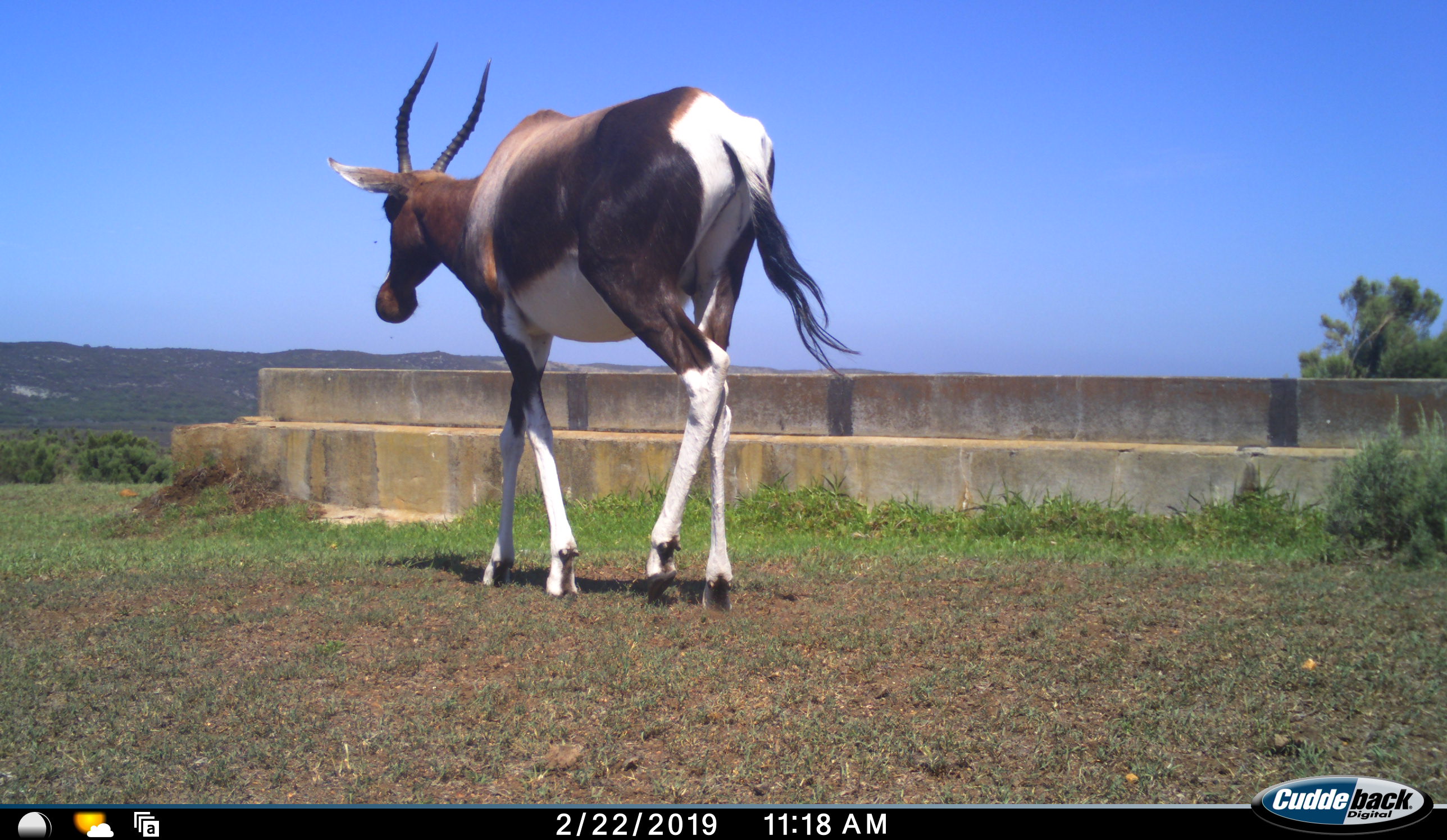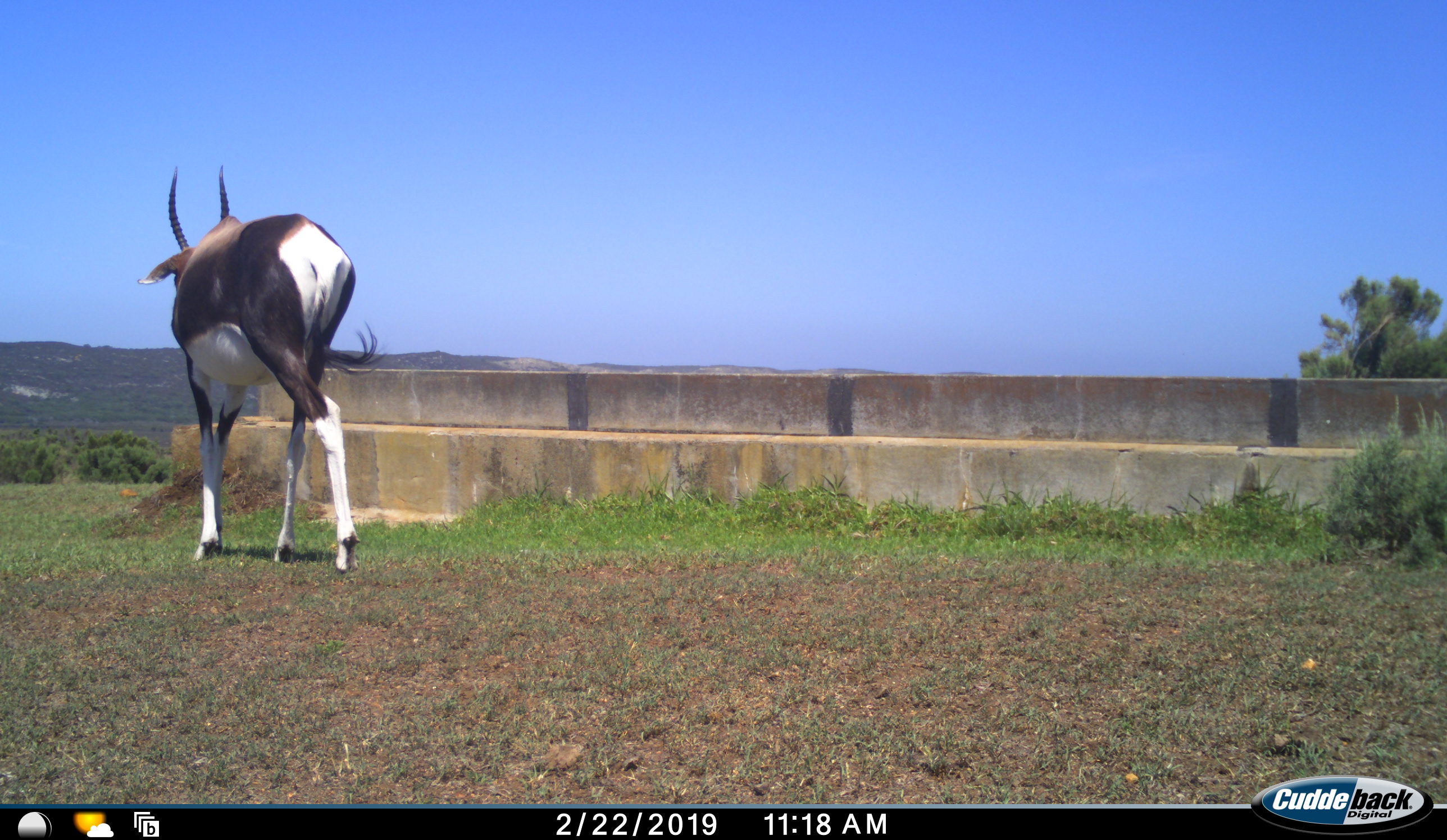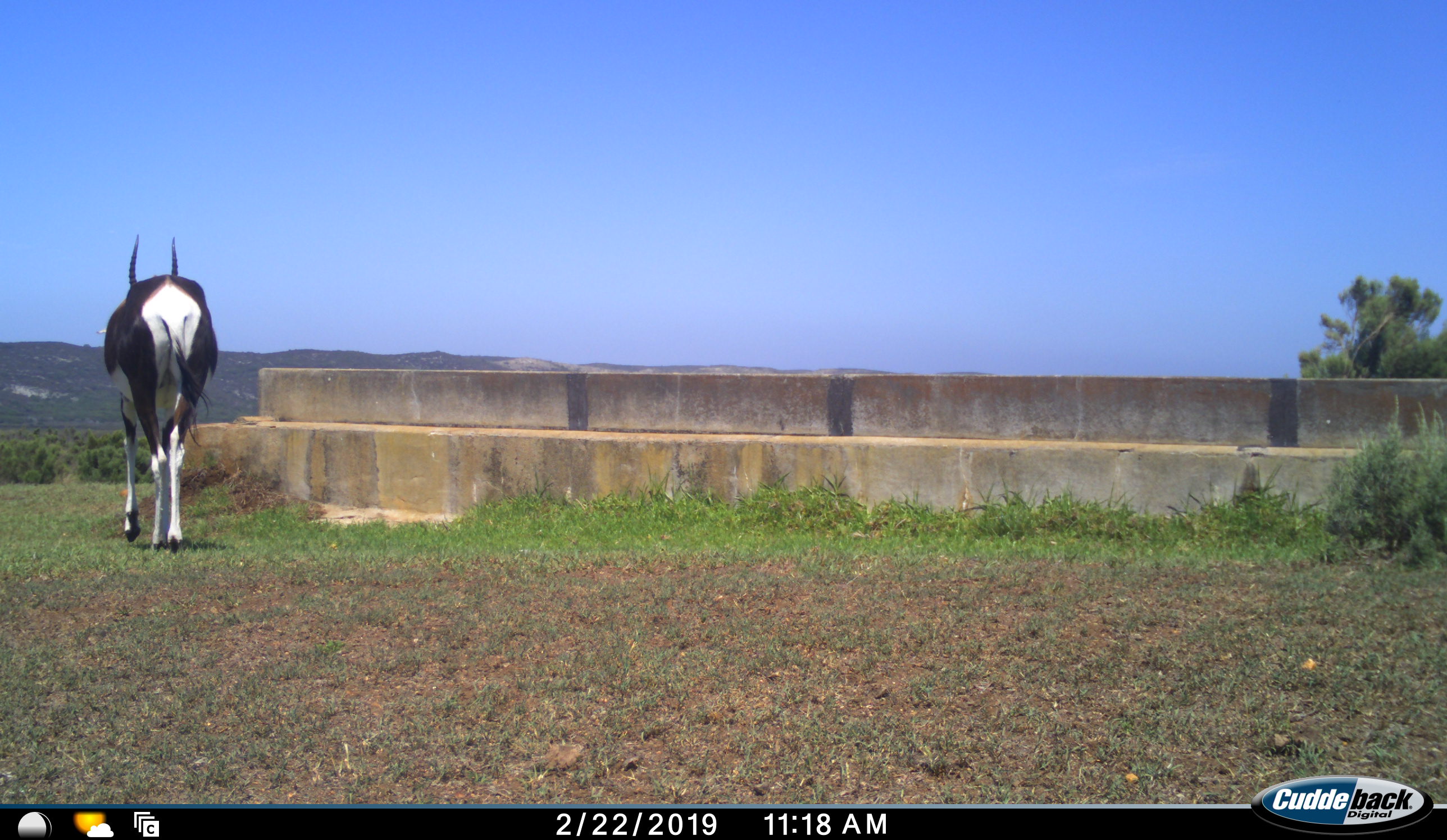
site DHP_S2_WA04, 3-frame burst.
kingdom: Animalia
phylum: Chordata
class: Mammalia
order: Artiodactyla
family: Bovidae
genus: Damaliscus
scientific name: Damaliscus pygargus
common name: bontebok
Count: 1.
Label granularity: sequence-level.